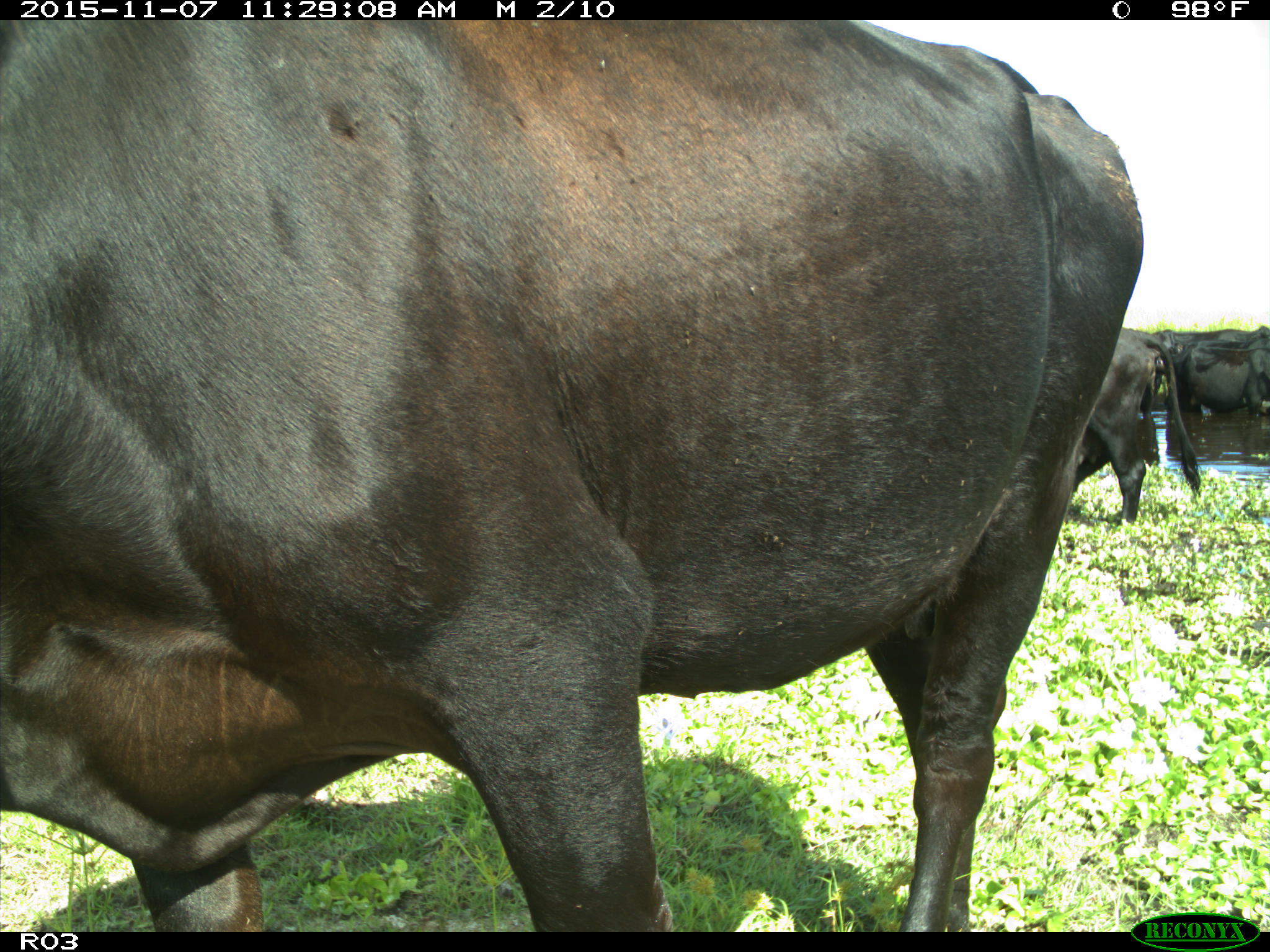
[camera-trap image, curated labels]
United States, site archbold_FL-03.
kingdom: Animalia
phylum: Chordata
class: Mammalia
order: Artiodactyla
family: Bovidae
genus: Bos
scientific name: Bos taurus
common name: domestic cow